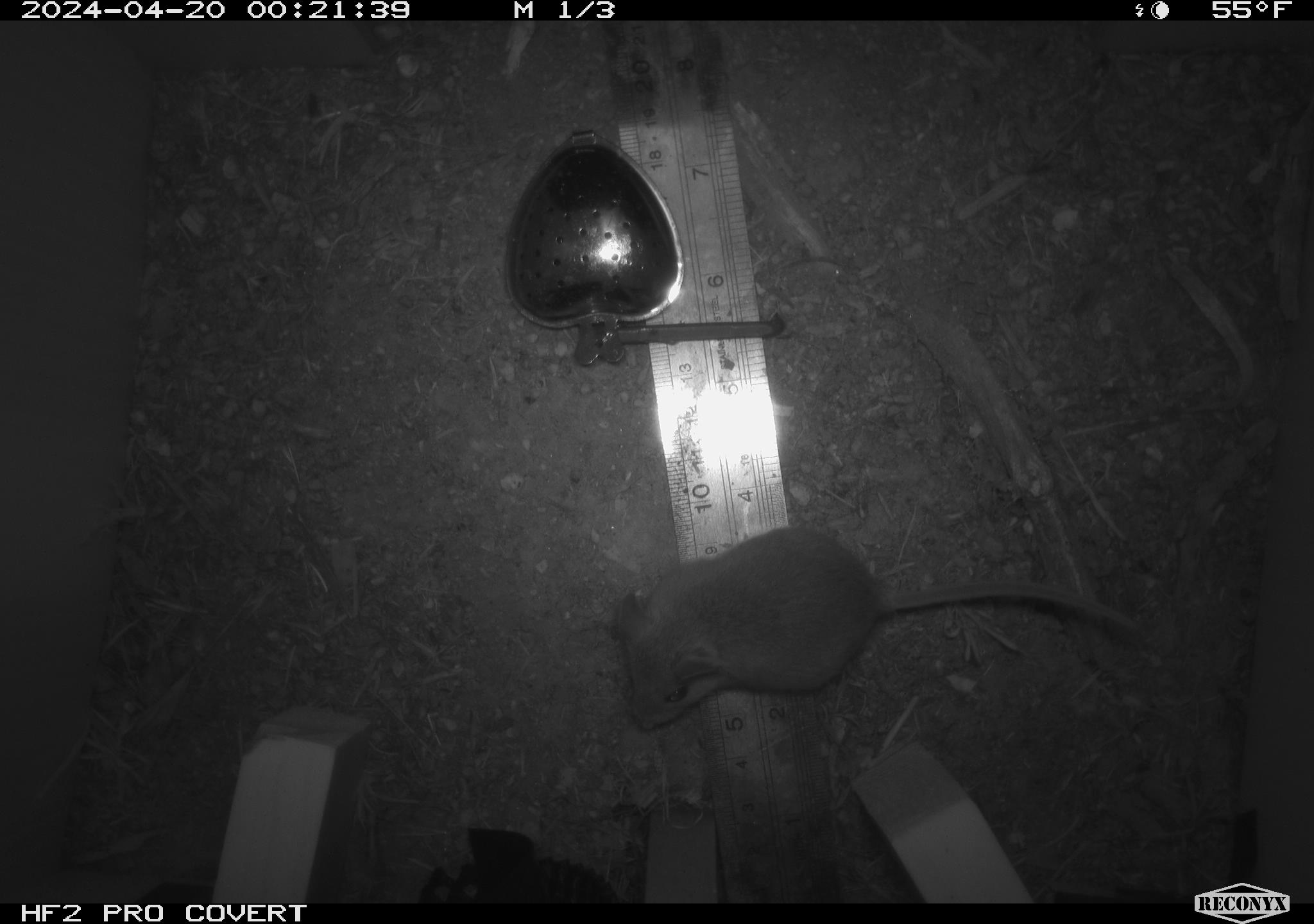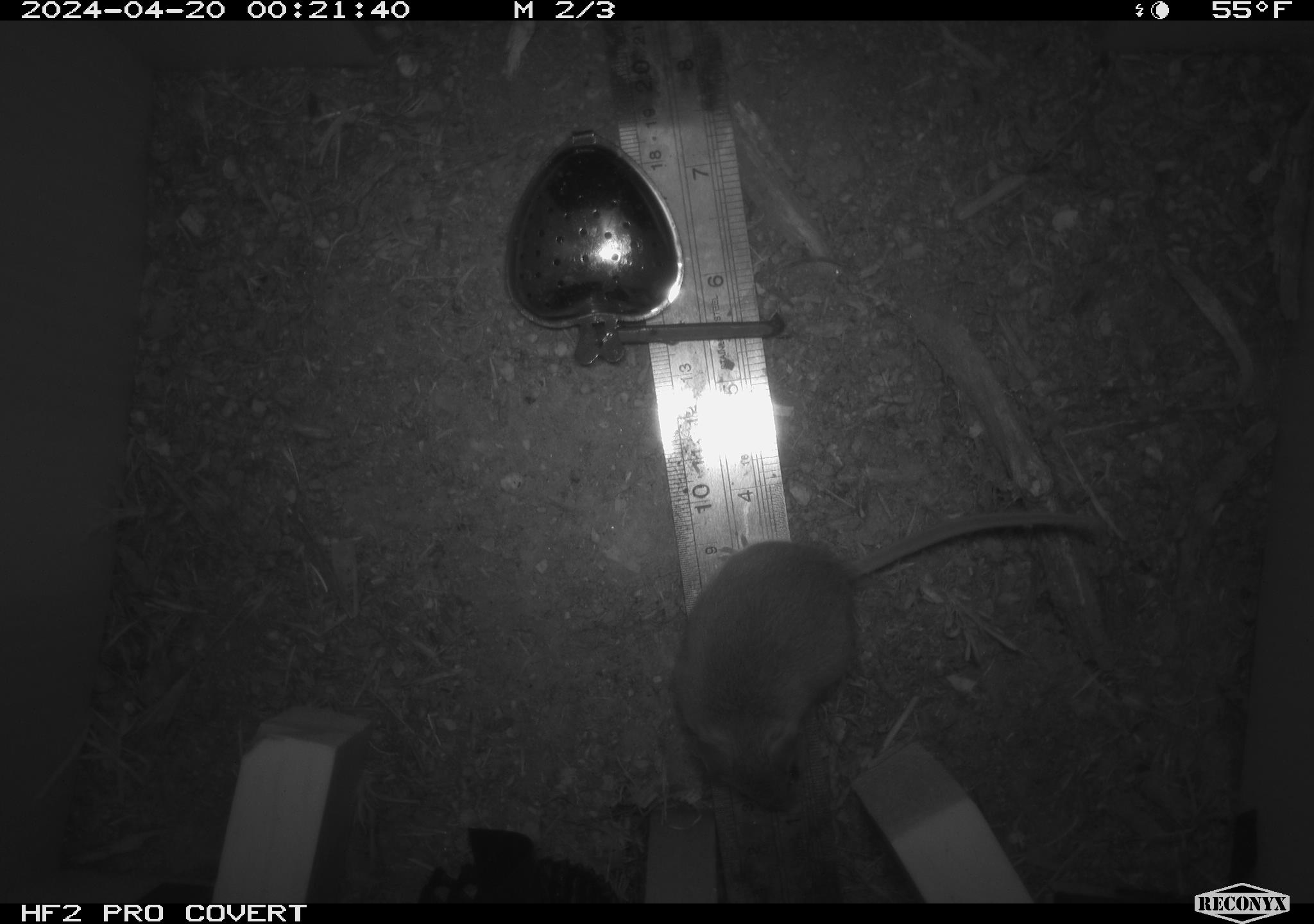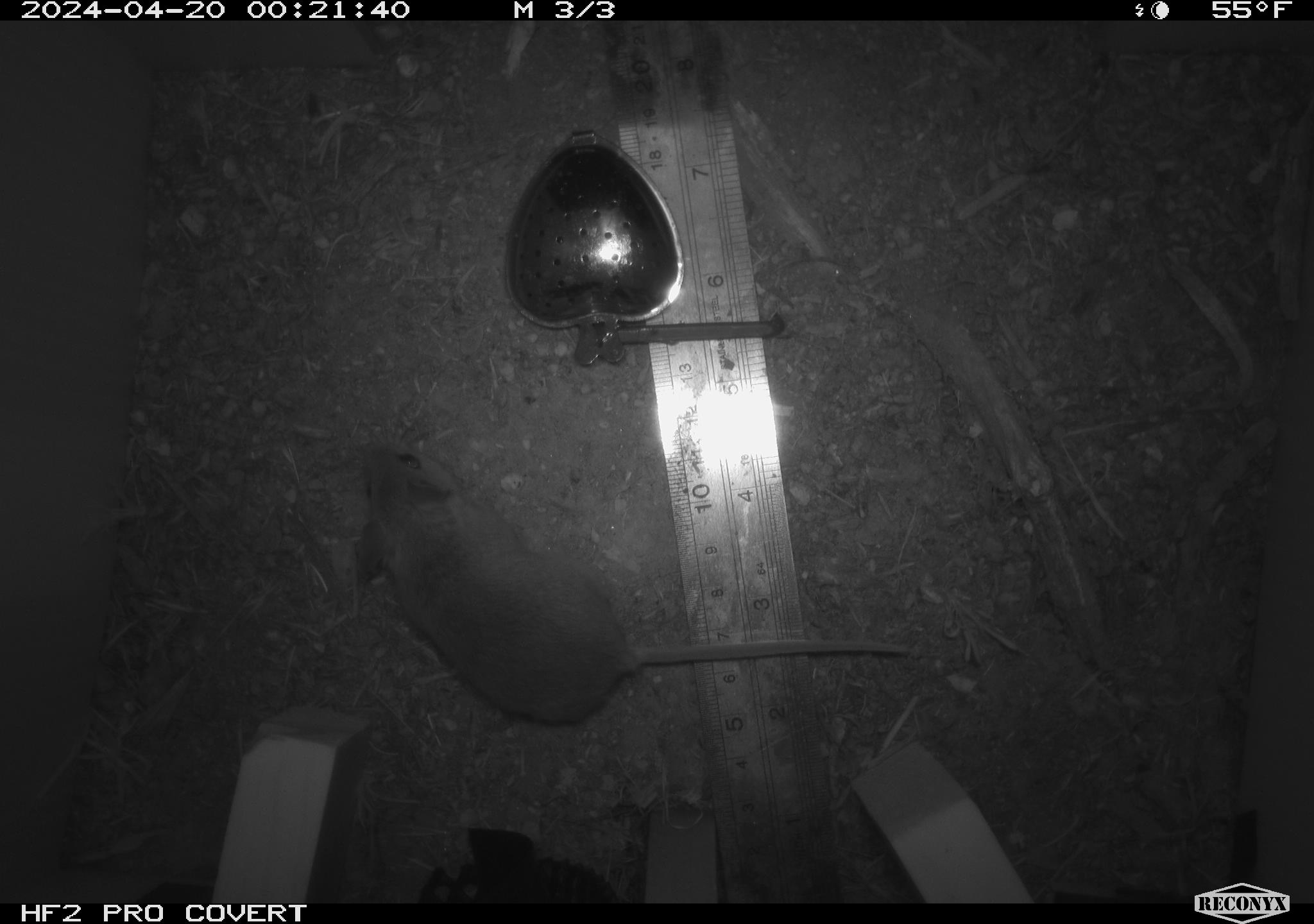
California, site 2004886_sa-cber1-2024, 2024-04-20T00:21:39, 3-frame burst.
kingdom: Animalia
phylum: Chordata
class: Mammalia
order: Rodentia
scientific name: Rodentia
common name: mouse species